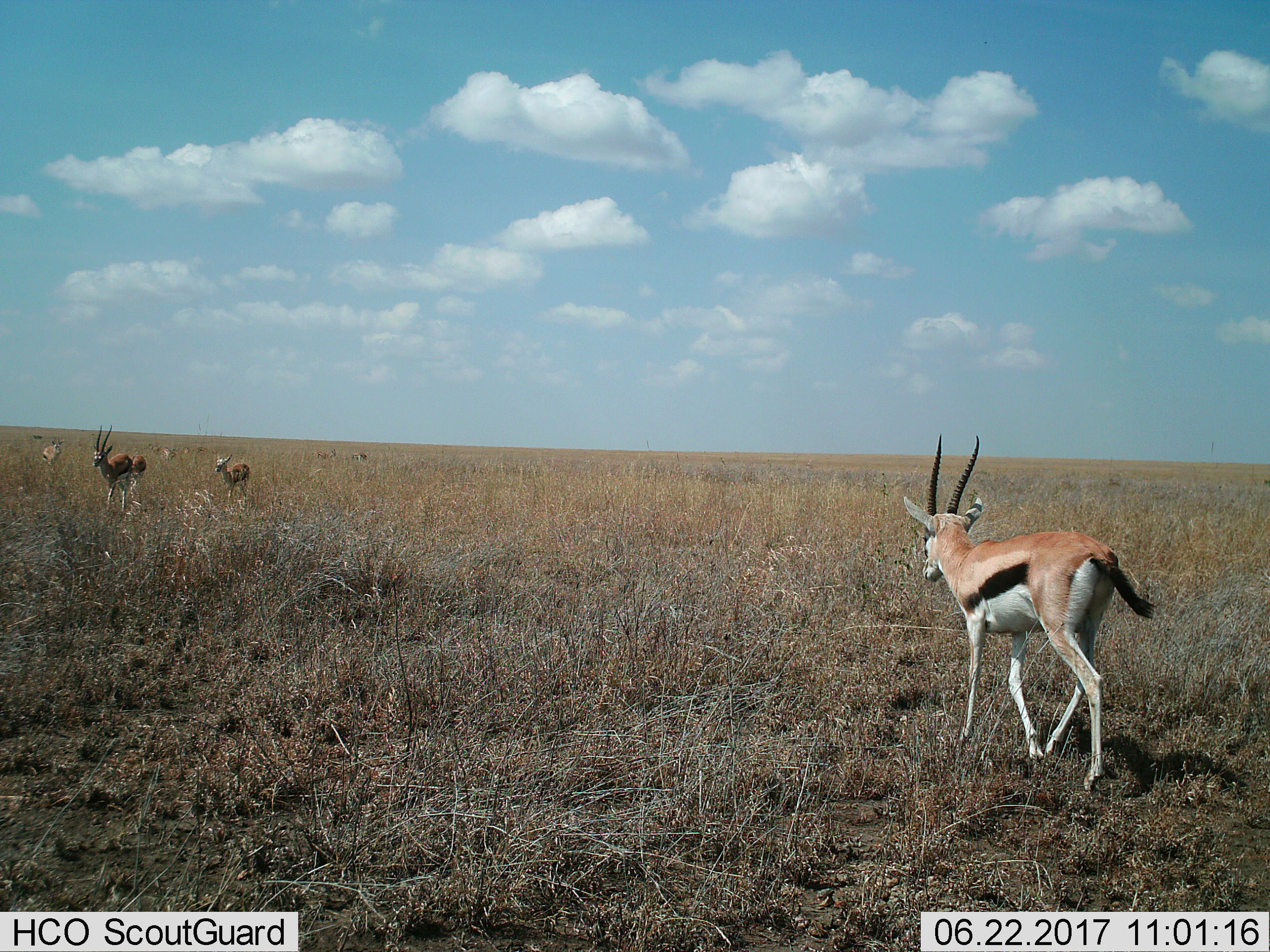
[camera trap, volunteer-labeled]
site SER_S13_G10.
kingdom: Animalia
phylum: Chordata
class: Mammalia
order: Artiodactyla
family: Bovidae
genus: Eudorcas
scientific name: Eudorcas thomsonii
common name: thomson's gazelle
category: gazellethomsons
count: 8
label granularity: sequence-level